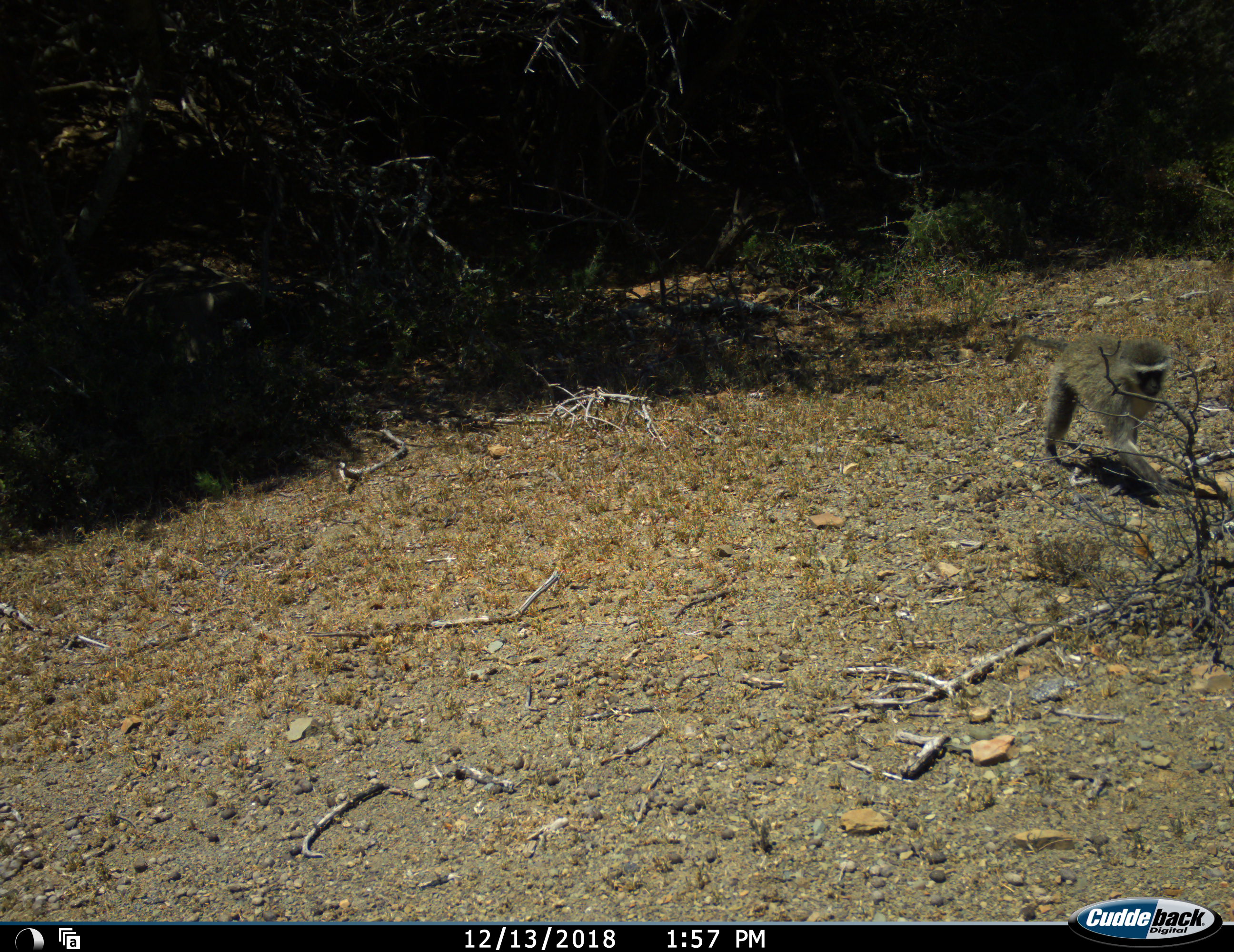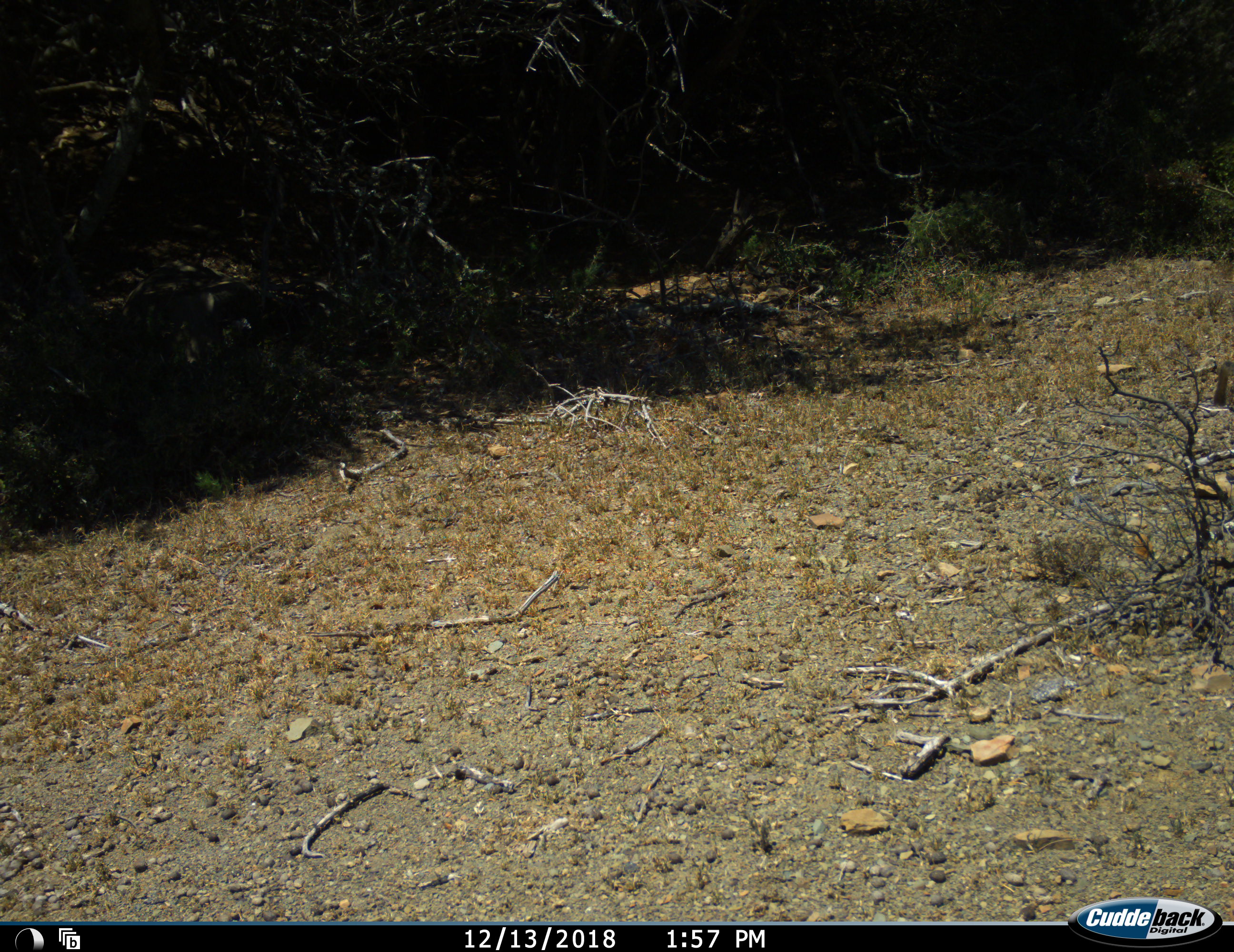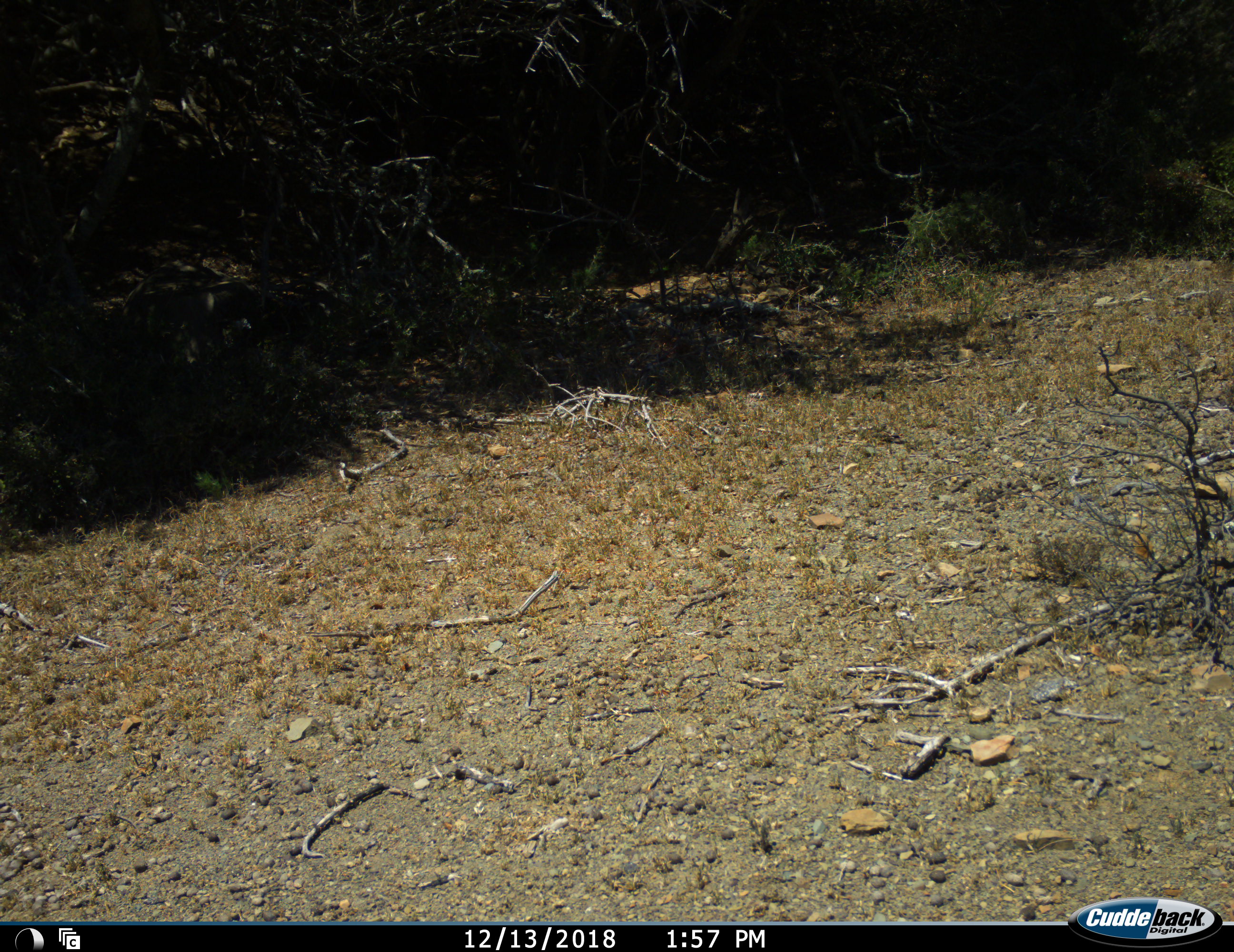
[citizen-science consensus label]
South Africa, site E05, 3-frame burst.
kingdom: Animalia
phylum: Chordata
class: Mammalia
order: Primates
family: Cercopithecidae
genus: Chlorocebus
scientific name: Chlorocebus pygerythrus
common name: vervet monkey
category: monkeyvervet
Monkeyvervet (vervet monkey) (Chlorocebus pygerythrus), count 1. Behavior (volunteer vote fractions): standing 0%, resting 0%, moving 100%, interacting 0%. Young present (vote fraction): 0%. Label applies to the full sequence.